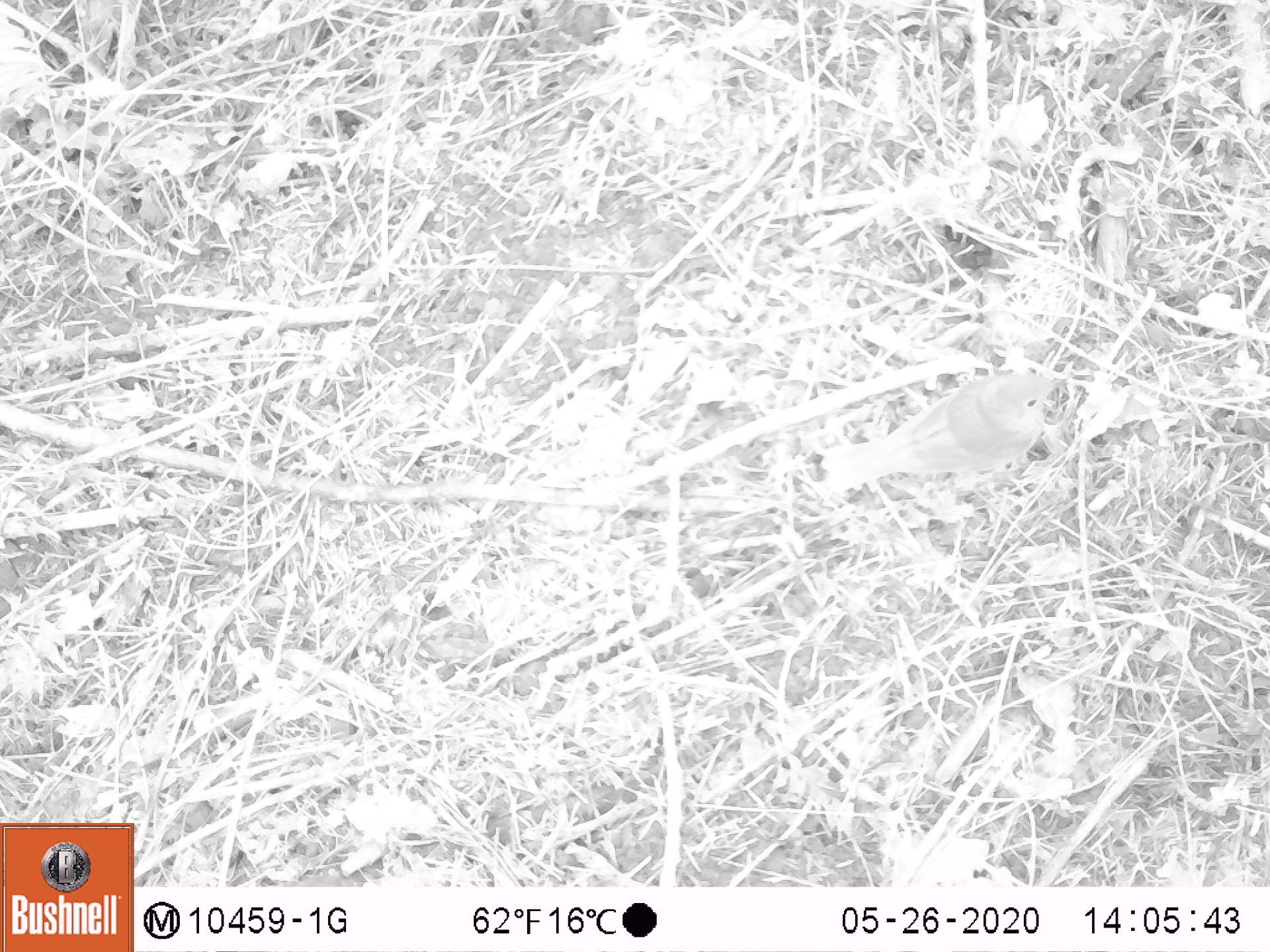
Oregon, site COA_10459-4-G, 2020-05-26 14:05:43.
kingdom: Animalia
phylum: Chordata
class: Aves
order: Passeriformes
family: Turdidae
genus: Catharus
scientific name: Catharus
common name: brown thrushes and nightingale-thrushes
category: catharus species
Catharus species (brown thrushes and nightingale-thrushes) (Catharus).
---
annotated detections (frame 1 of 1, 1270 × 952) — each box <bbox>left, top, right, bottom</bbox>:
catharus species: <bbox>818, 367, 1070, 496</bbox>